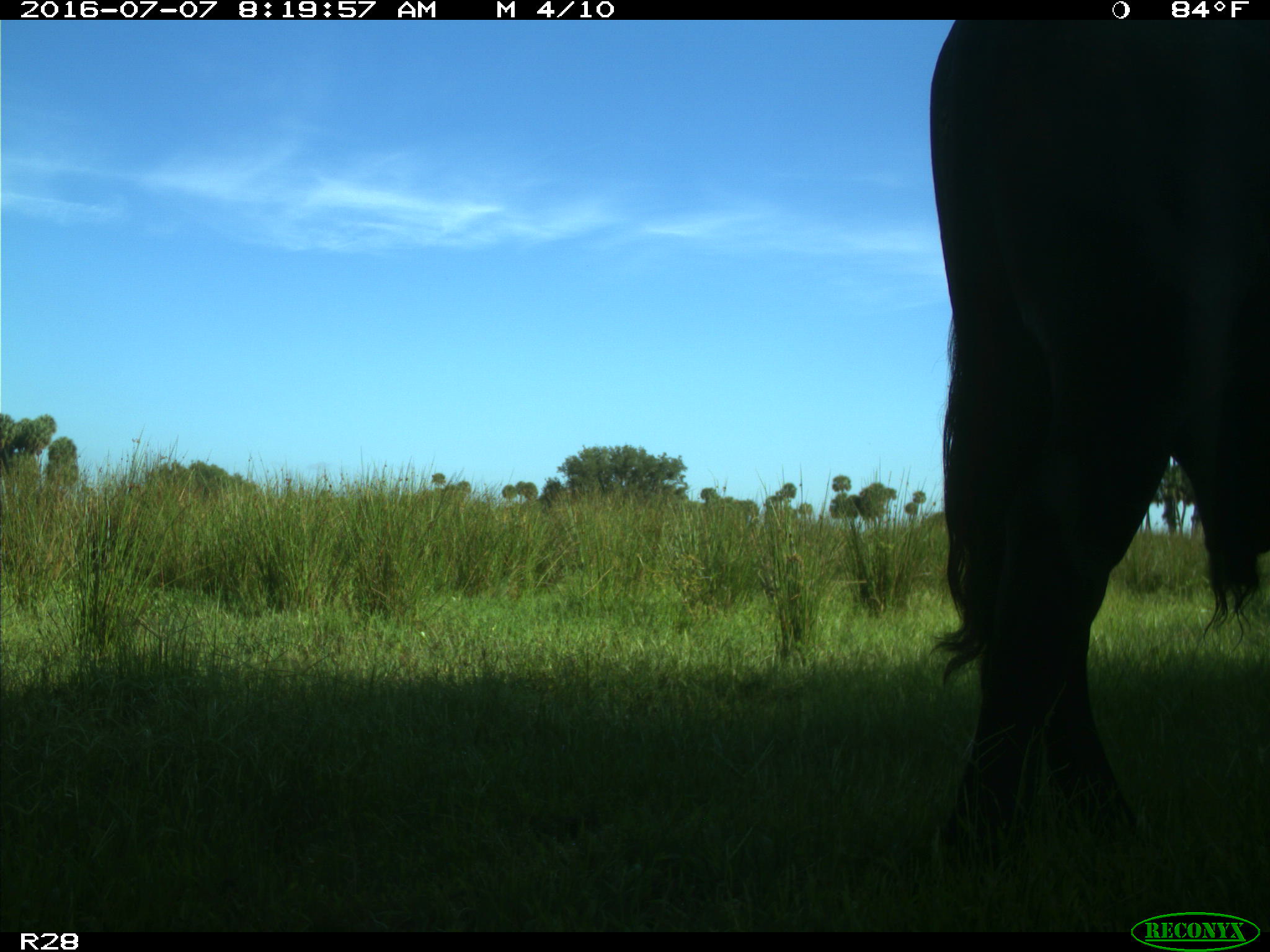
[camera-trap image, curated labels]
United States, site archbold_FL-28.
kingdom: Animalia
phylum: Chordata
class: Mammalia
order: Artiodactyla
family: Bovidae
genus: Bos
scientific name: Bos taurus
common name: domestic cow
Bos taurus (domestic cow).